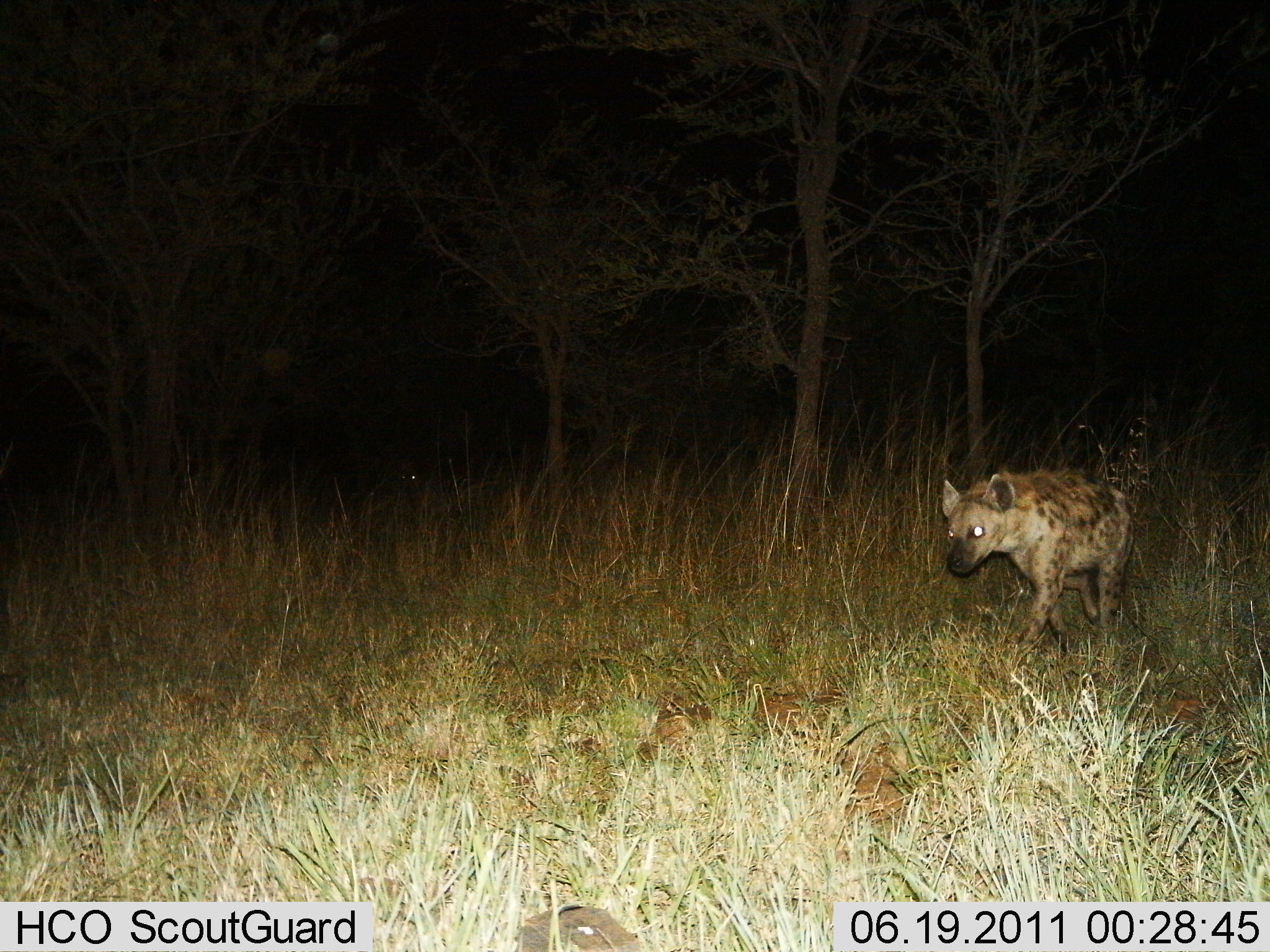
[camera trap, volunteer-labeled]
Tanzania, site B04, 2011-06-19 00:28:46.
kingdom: Animalia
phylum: Chordata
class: Mammalia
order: Carnivora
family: Hyaenidae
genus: Crocuta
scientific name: Crocuta crocuta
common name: spotted hyena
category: hyenaspotted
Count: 1.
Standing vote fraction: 0%.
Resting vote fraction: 0%.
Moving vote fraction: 100%.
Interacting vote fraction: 0%.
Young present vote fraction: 0%.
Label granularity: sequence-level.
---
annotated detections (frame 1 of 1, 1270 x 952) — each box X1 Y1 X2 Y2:
animal: 932 468 1136 658